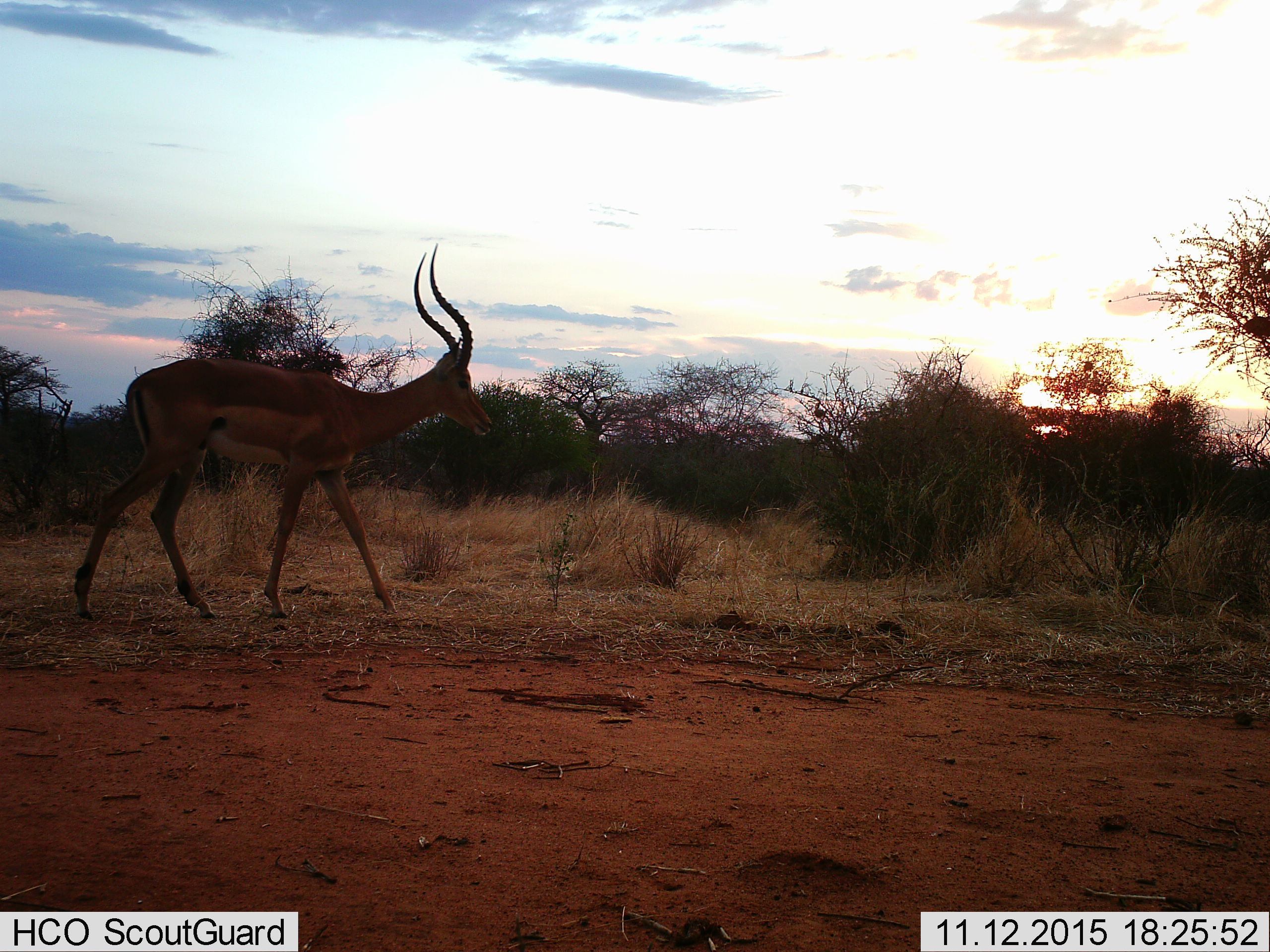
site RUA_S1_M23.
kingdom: Animalia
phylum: Chordata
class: Mammalia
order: Artiodactyla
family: Bovidae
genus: Aepyceros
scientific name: Aepyceros melampus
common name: impala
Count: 1.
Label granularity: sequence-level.